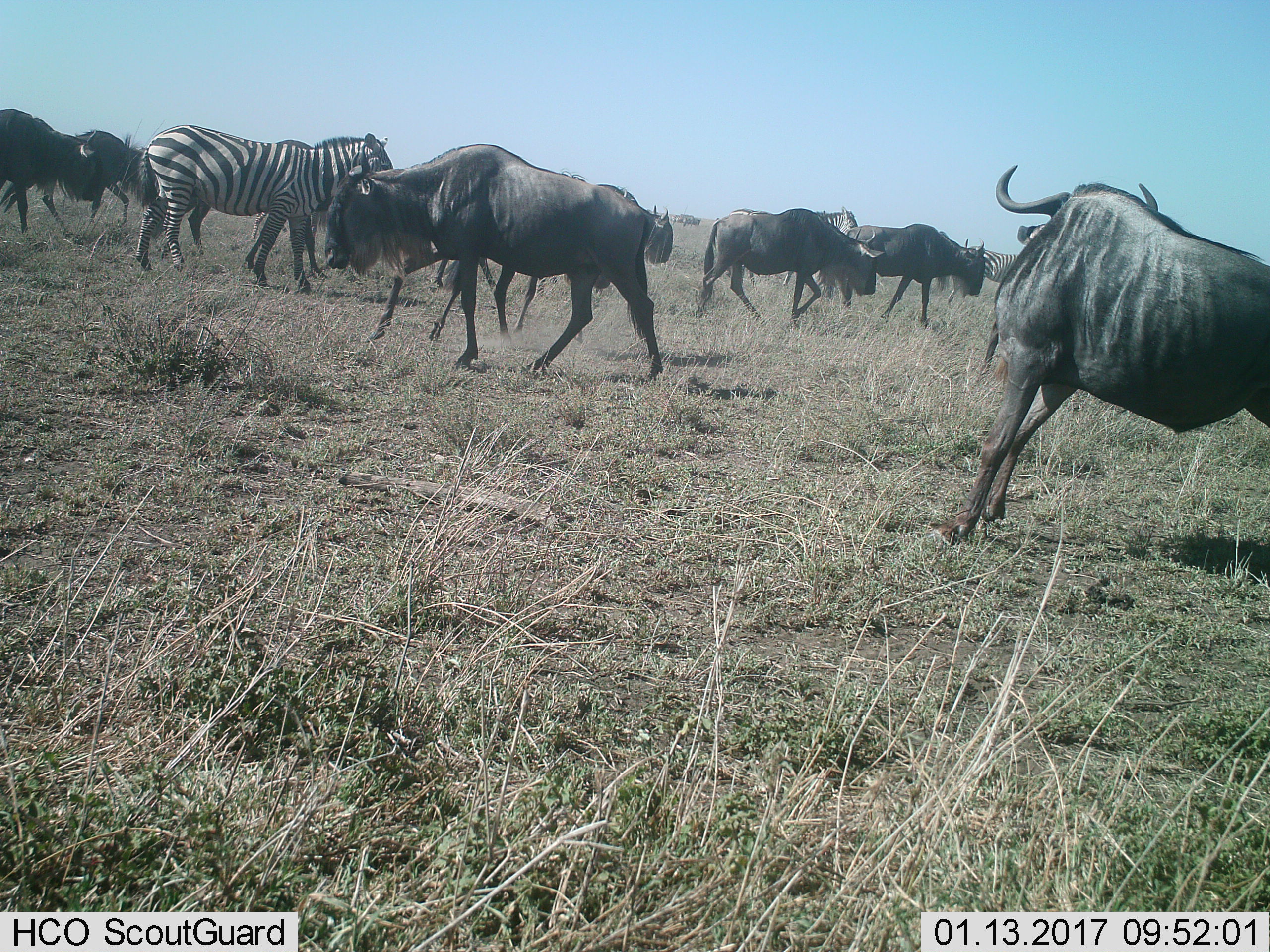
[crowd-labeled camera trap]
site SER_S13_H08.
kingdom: Animalia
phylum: Chordata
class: Mammalia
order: Artiodactyla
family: Bovidae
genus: Connochaetes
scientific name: Connochaetes taurinus taurinus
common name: blue wildebeest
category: wildebeestblue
Wildebeestblue (blue wildebeest) (Connochaetes taurinus taurinus), count 7. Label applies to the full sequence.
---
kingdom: Animalia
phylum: Chordata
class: Mammalia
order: Perissodactyla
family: Equidae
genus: Equus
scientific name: Equus quagga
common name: plains zebra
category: zebraplains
Zebraplains (plains zebra) (Equus quagga), count 4. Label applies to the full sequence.